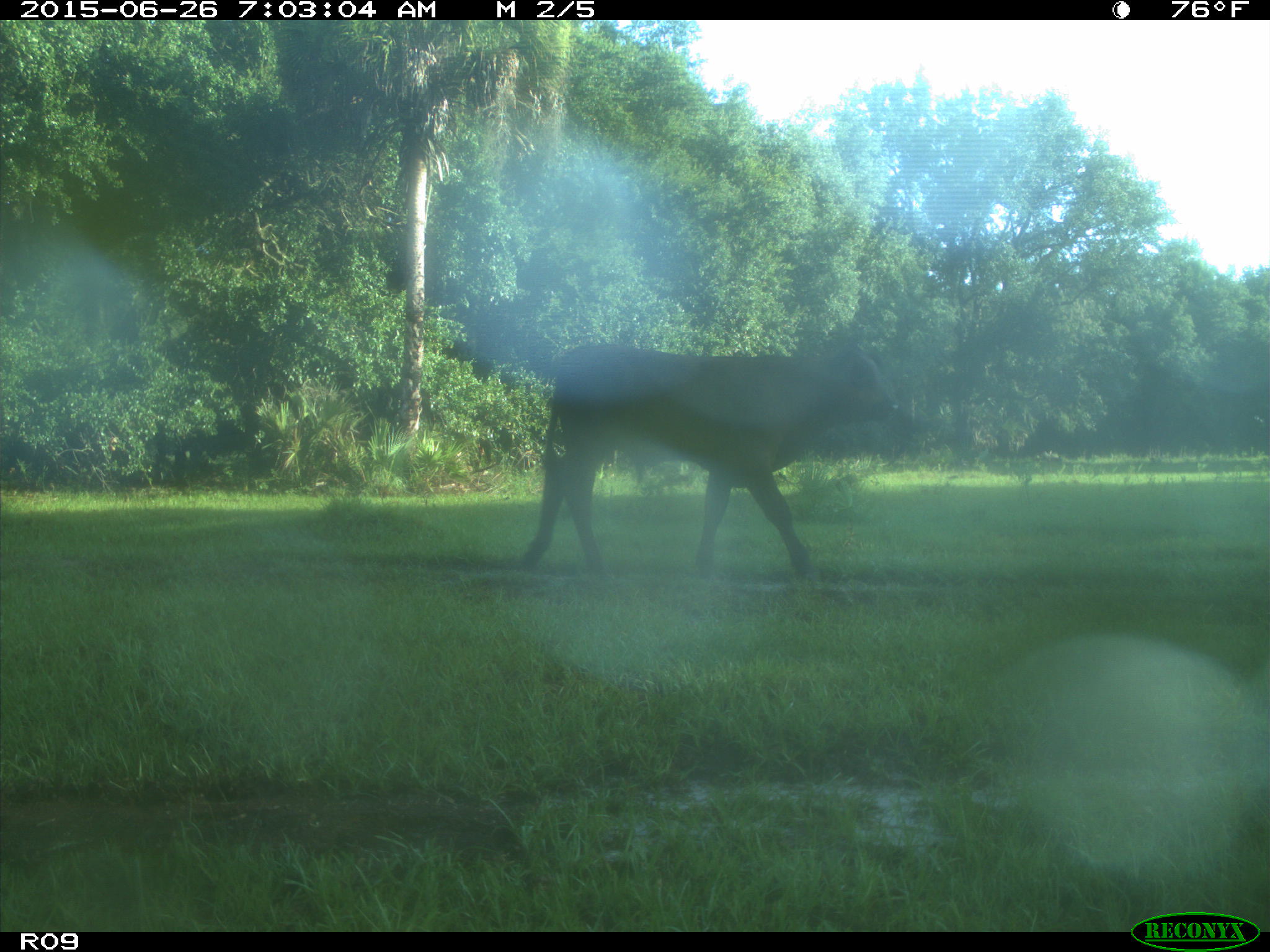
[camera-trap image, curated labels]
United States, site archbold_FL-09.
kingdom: Animalia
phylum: Chordata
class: Mammalia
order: Artiodactyla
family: Bovidae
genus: Bos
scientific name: Bos taurus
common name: domestic cow